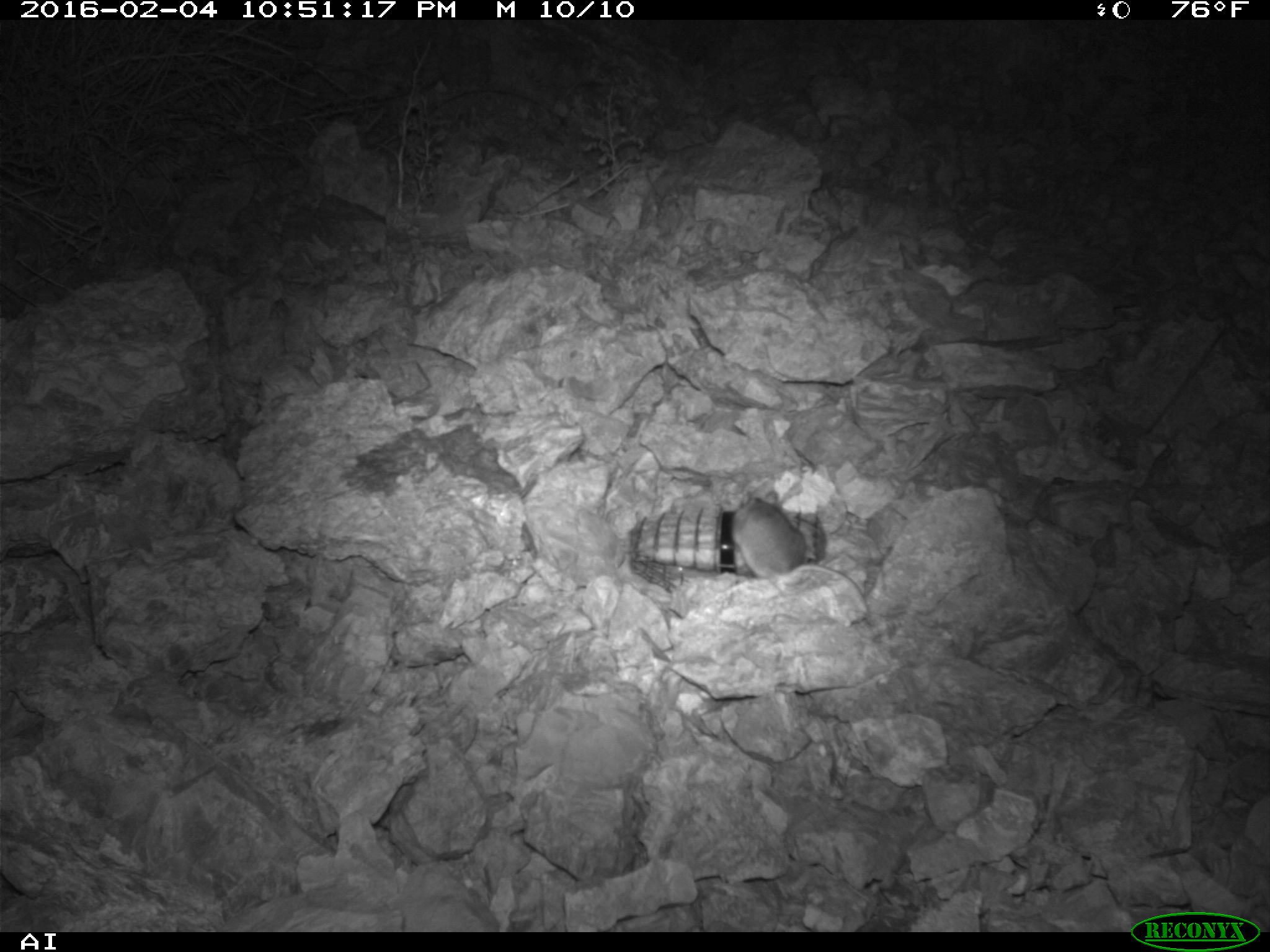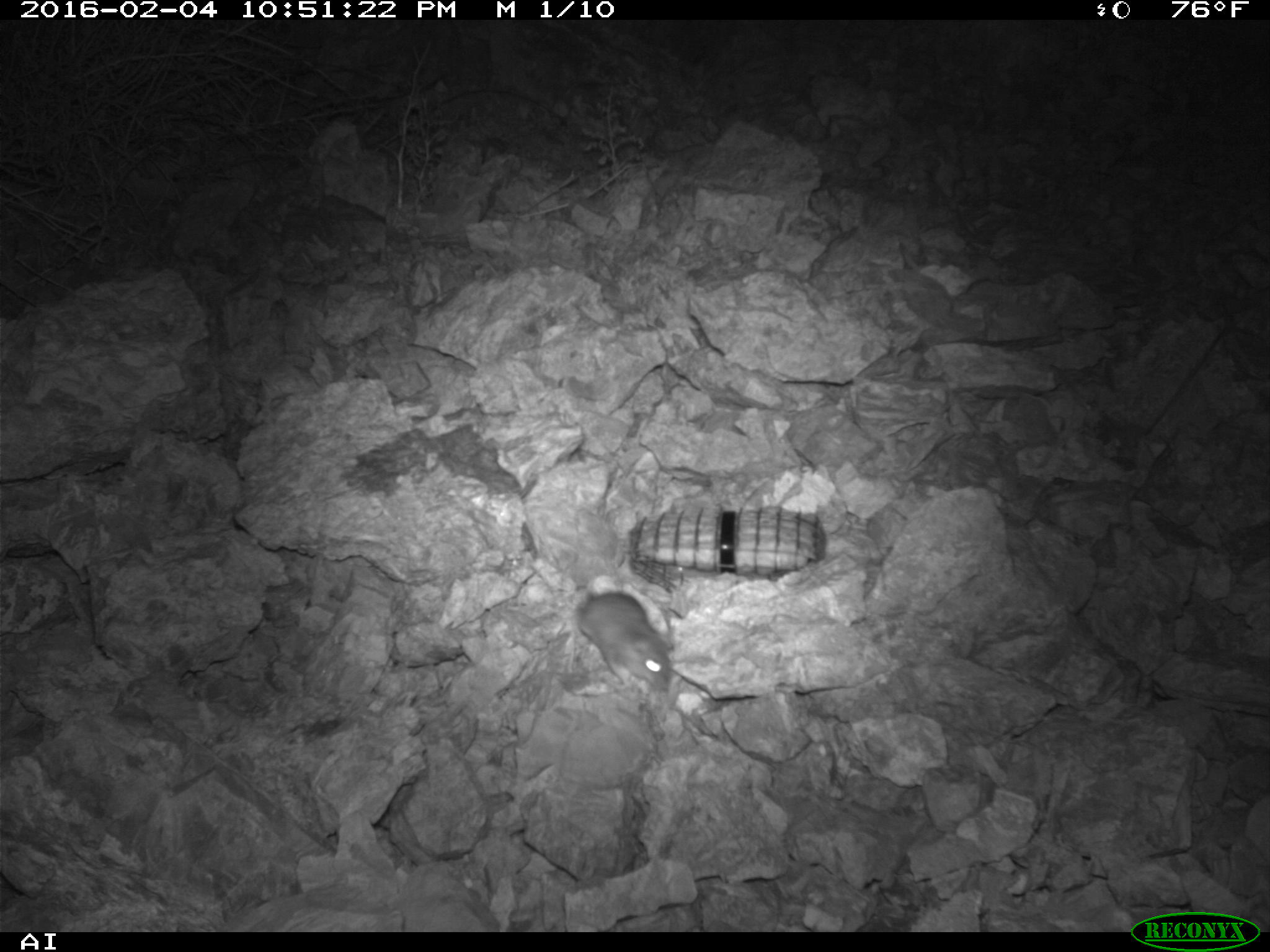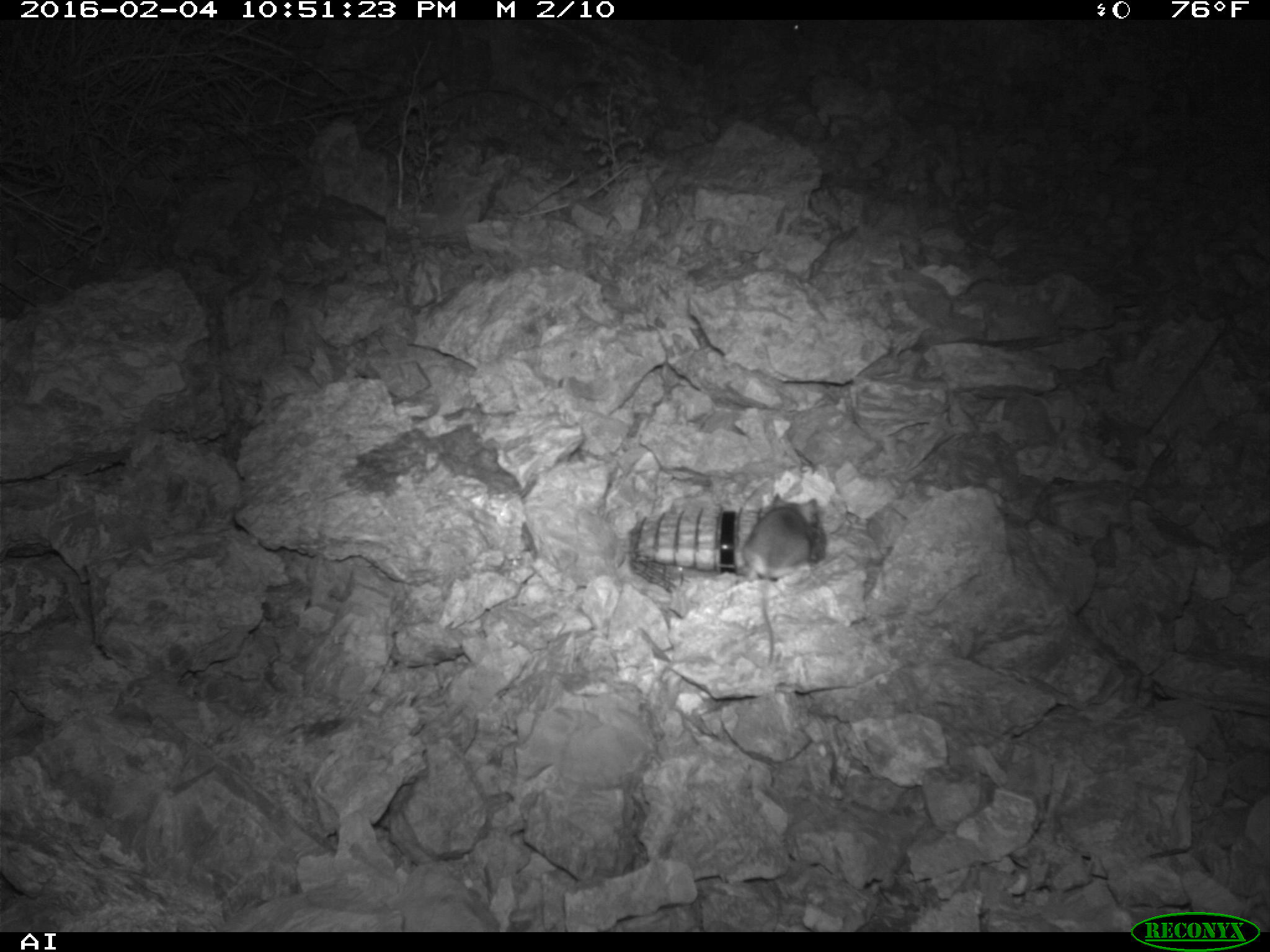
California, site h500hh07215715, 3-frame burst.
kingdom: Animalia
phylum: Chordata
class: Mammalia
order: Rodentia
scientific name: Rodentia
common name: rodent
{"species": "rodent (Rodentia)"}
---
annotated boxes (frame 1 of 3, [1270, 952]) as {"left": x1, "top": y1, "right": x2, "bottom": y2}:
rodent: {"left": 729, "top": 490, "right": 869, "bottom": 616}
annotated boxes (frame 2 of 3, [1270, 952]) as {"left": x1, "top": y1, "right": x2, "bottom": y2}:
rodent: {"left": 577, "top": 591, "right": 672, "bottom": 691}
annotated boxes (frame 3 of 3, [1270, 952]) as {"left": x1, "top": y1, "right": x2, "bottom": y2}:
rodent: {"left": 741, "top": 493, "right": 817, "bottom": 669}; {"left": 788, "top": 19, "right": 837, "bottom": 40}